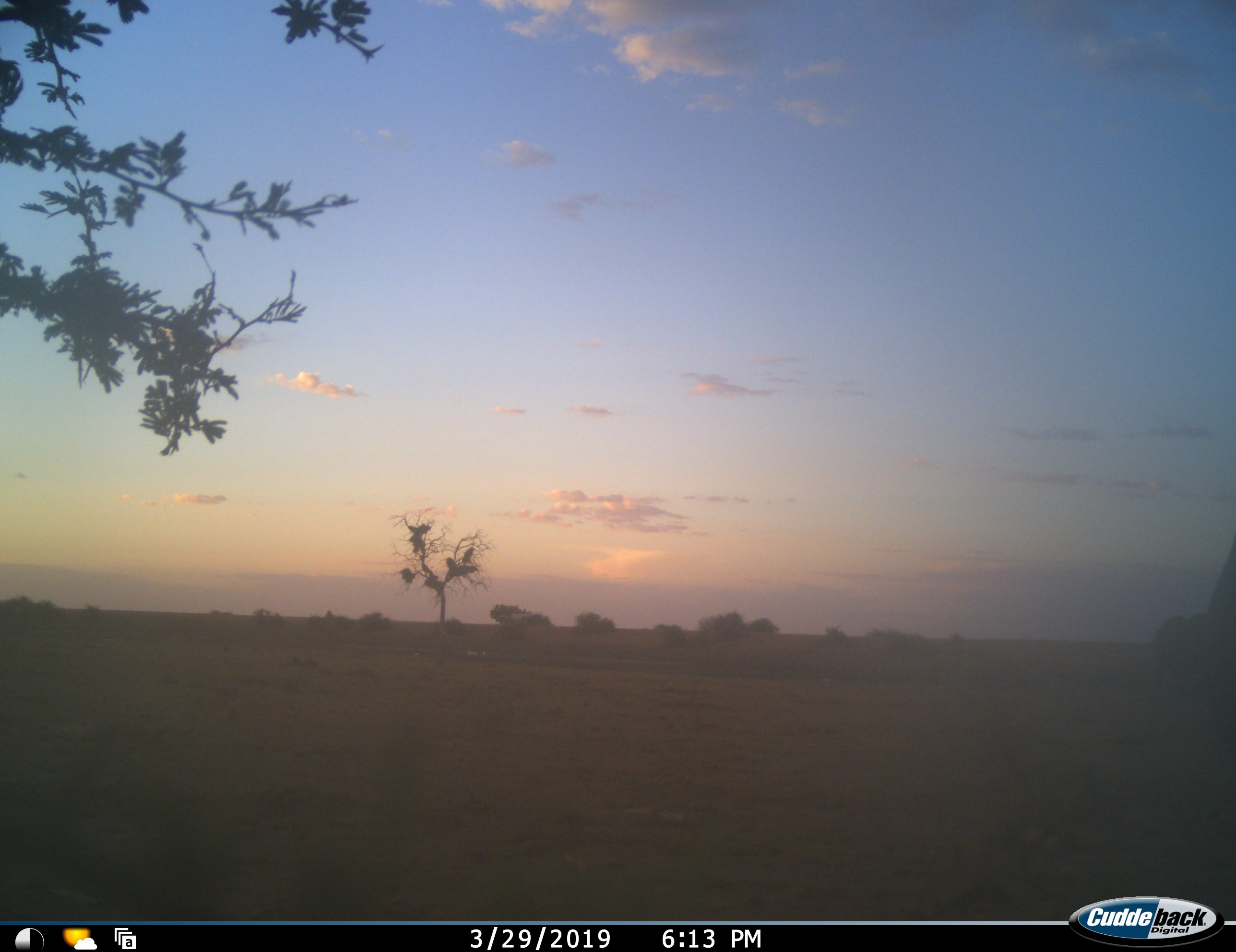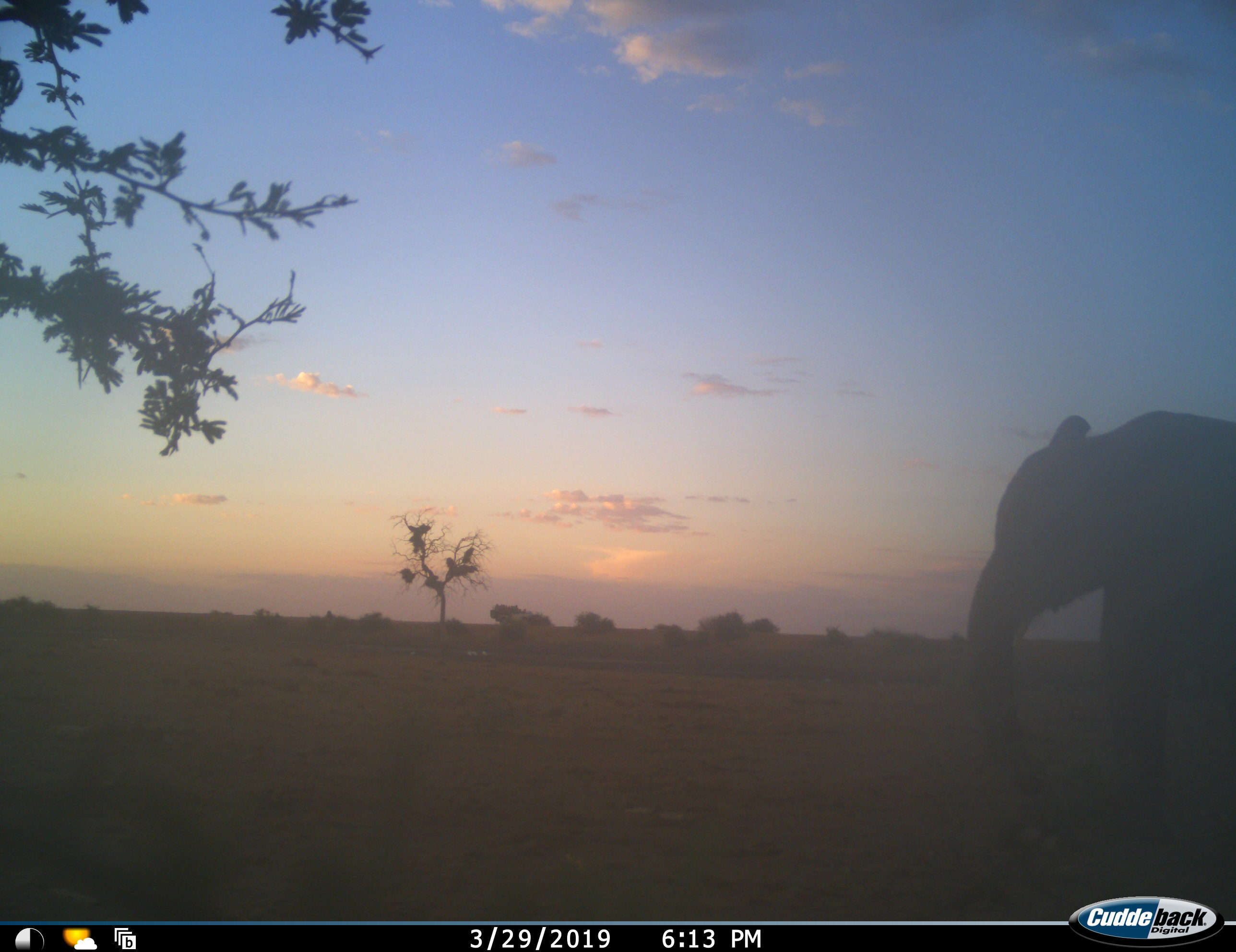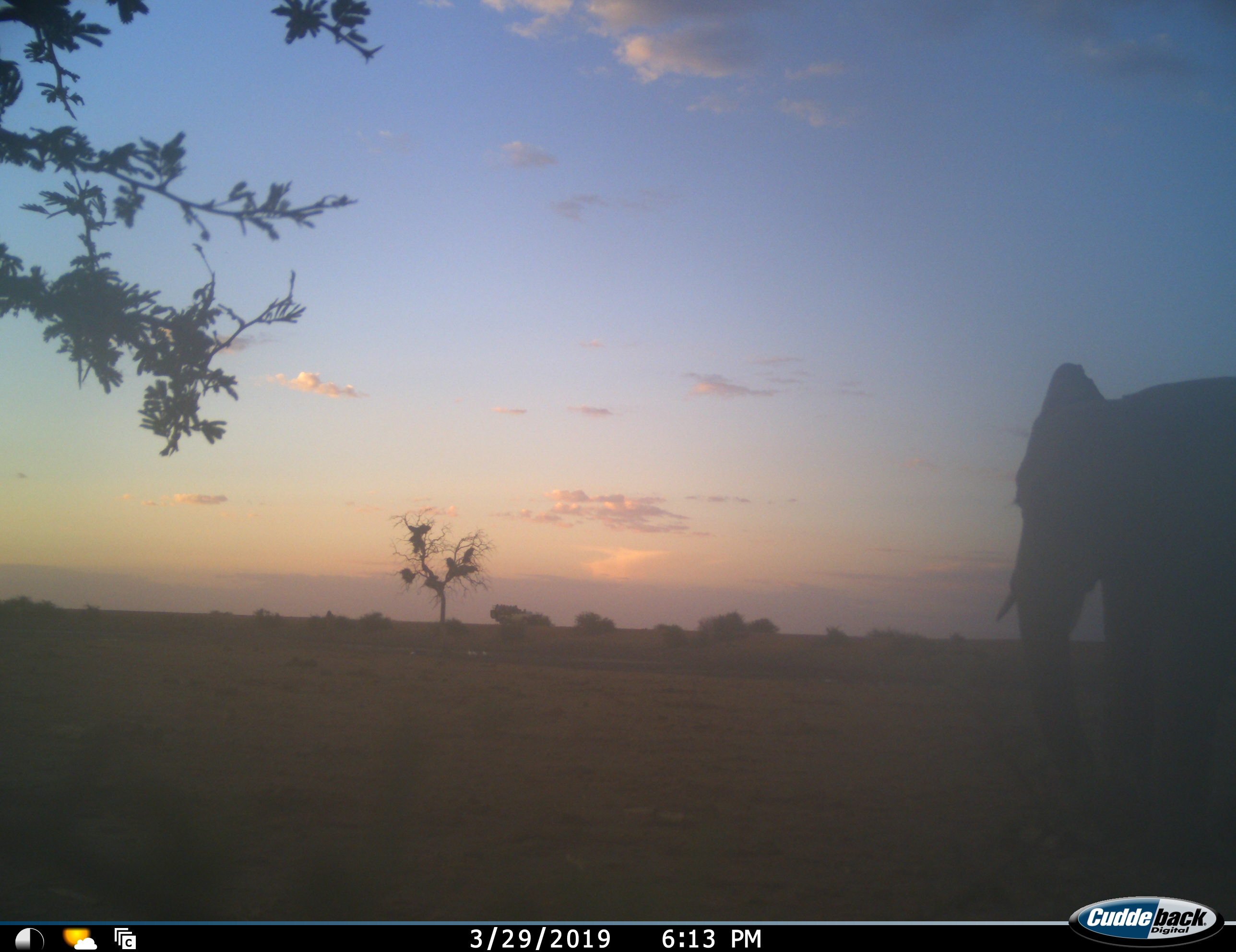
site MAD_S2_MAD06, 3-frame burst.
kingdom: Animalia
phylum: Chordata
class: Mammalia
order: Proboscidea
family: Elephantidae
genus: Loxodonta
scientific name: Loxodonta africana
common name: african bush elephant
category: elephant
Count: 1.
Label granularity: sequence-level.